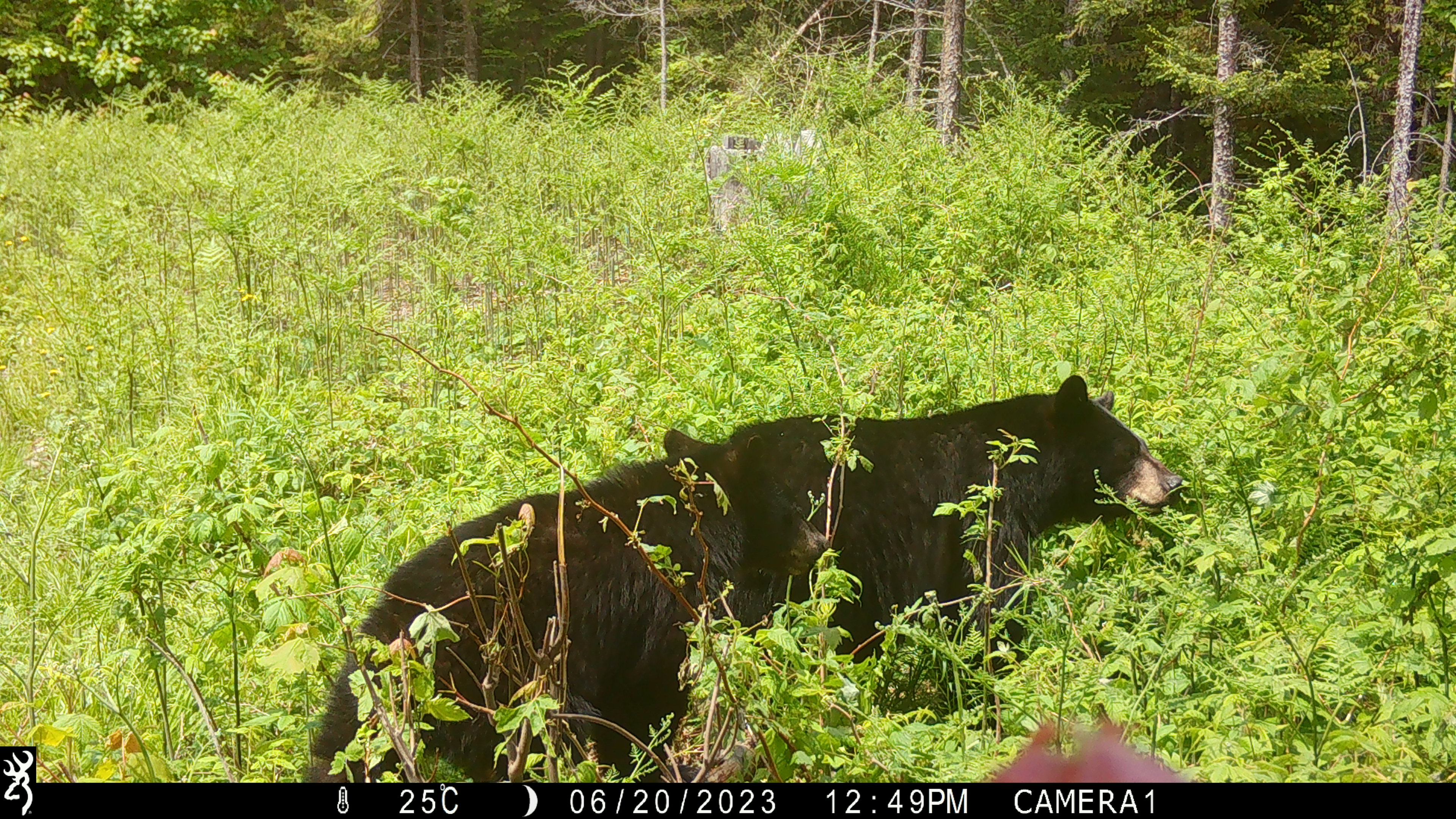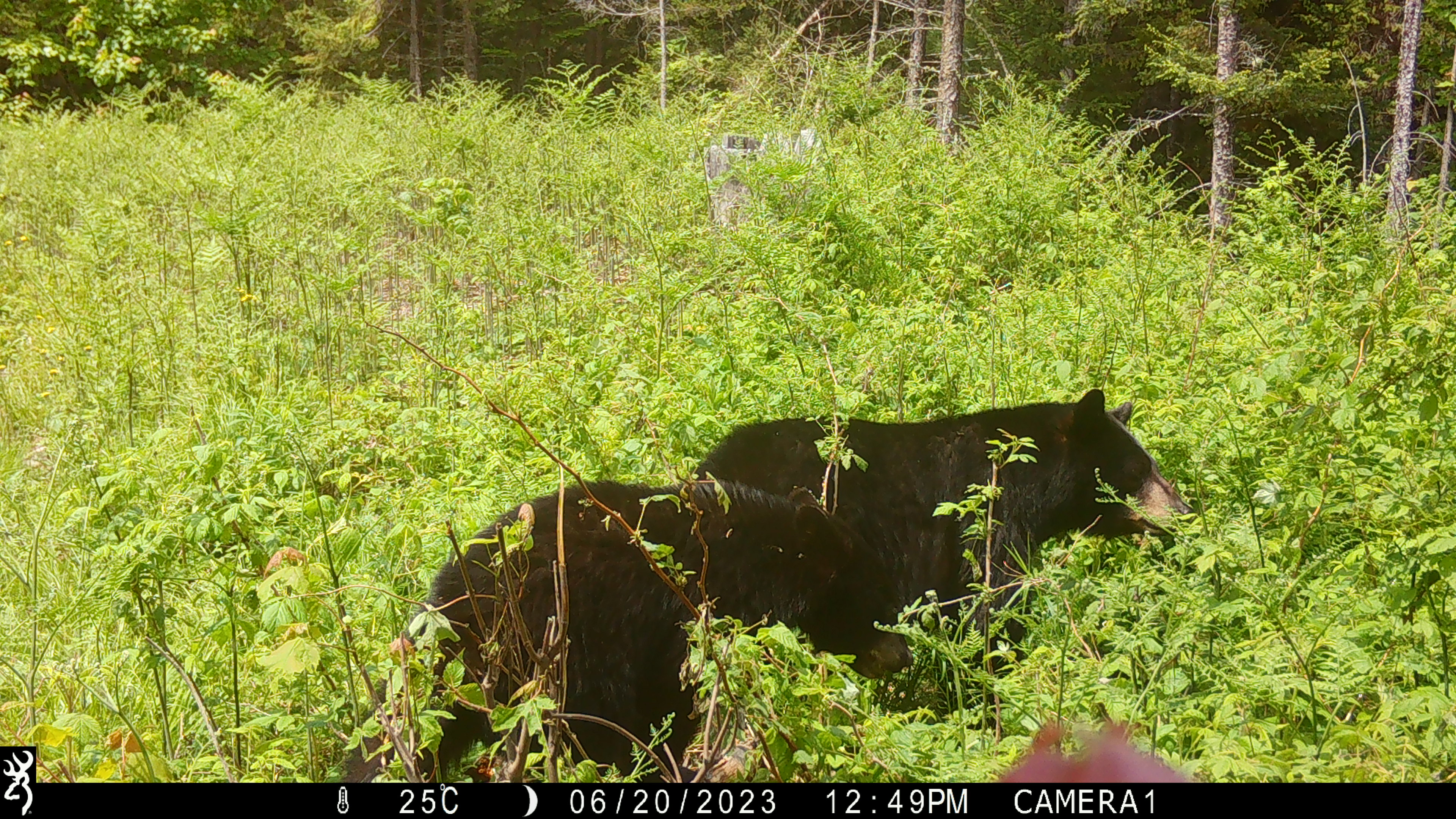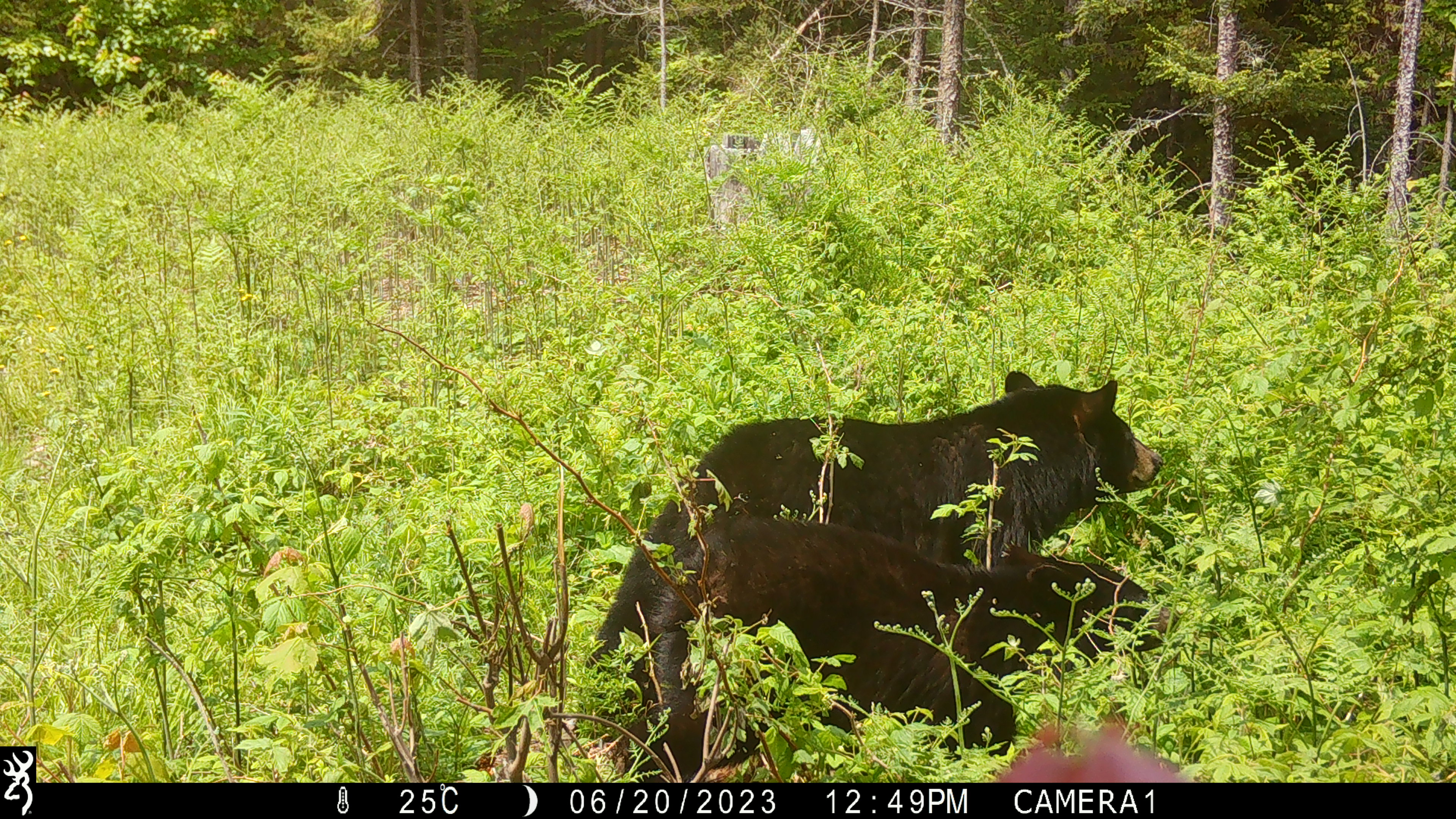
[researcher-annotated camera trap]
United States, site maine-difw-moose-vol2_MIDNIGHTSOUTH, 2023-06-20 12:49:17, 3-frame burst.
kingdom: Animalia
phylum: Chordata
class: Mammalia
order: Carnivora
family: Ursidae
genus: Ursus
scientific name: Ursus americanus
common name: black bear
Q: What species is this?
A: Black bear (Ursus americanus).